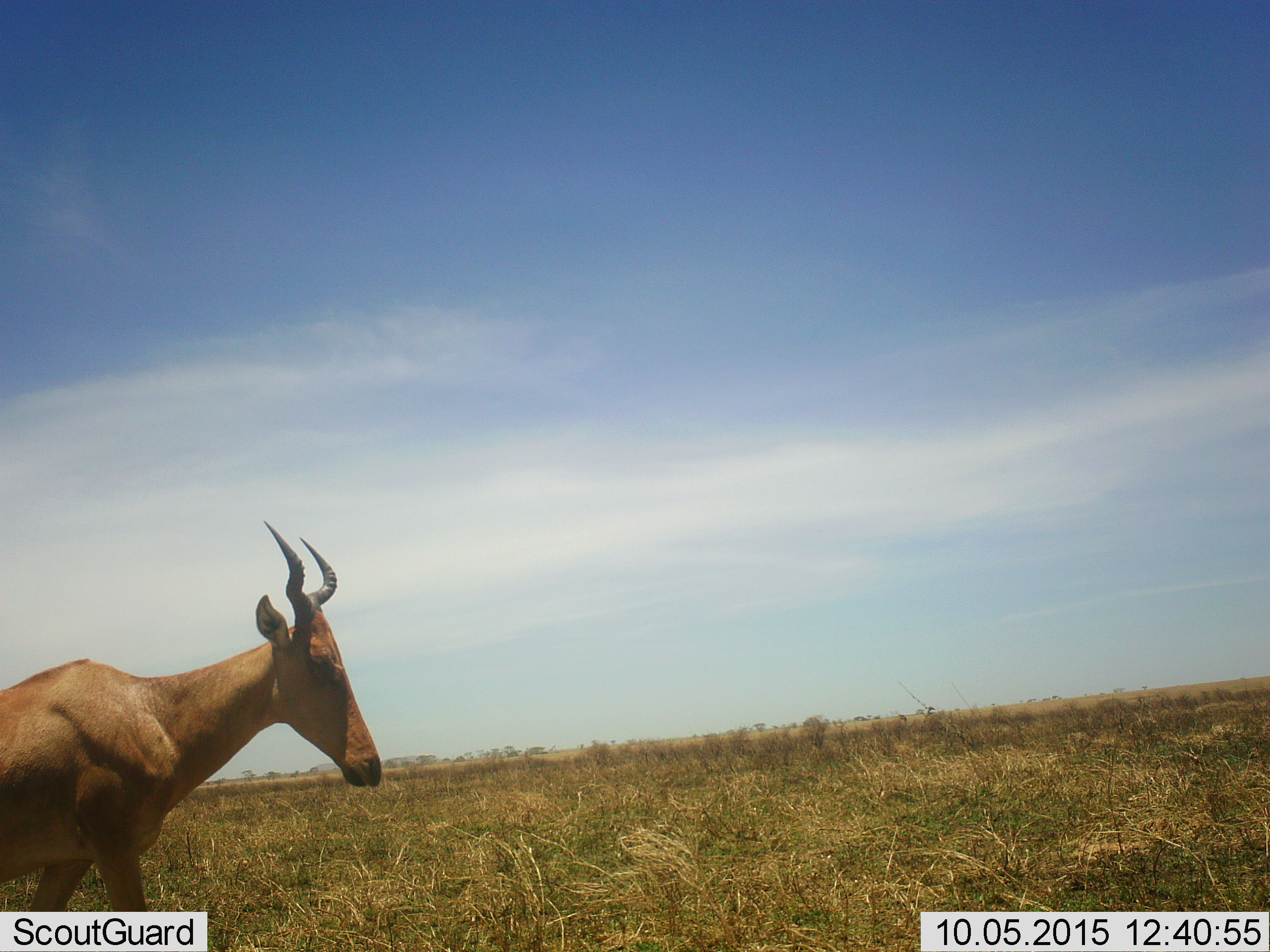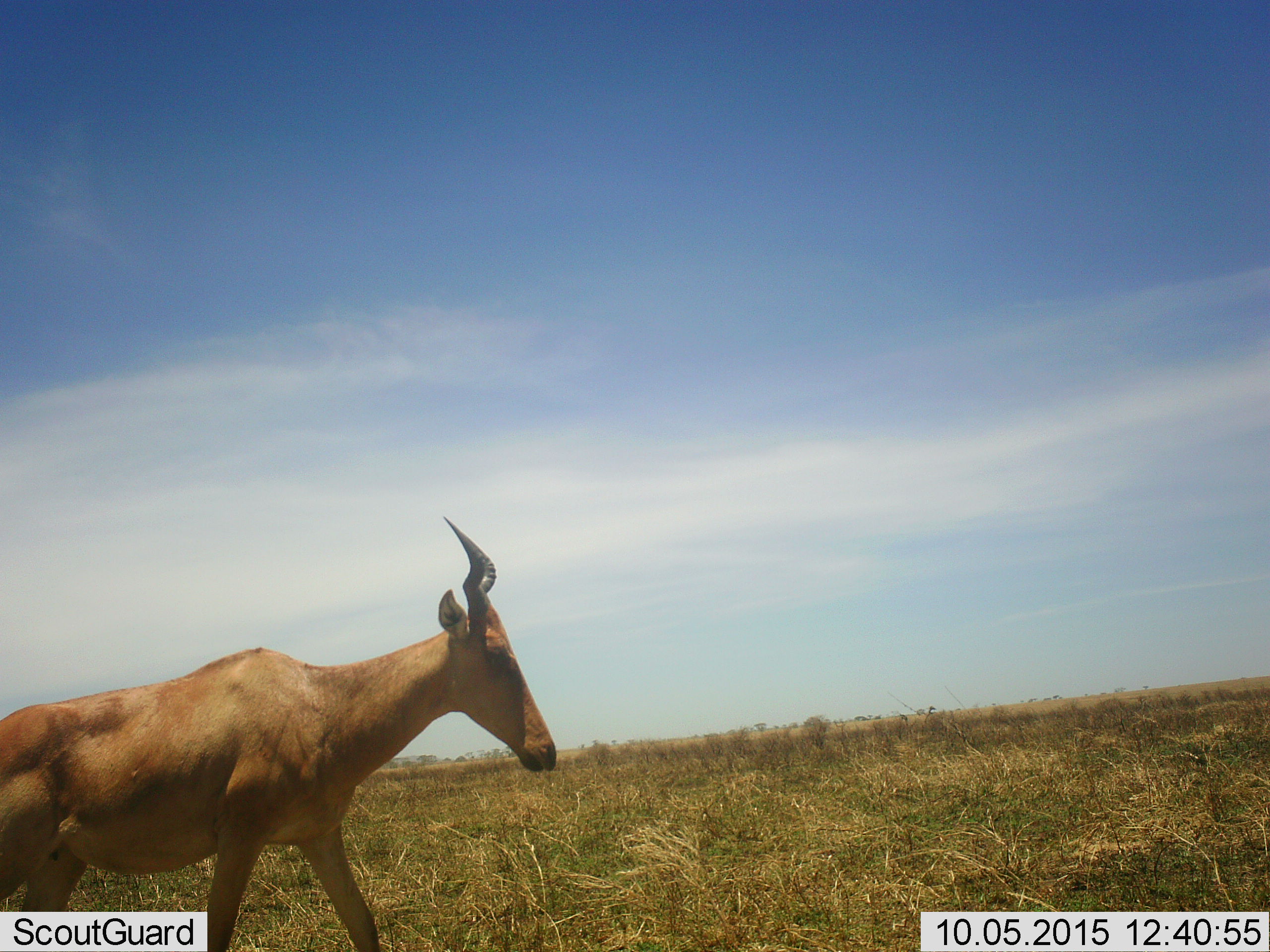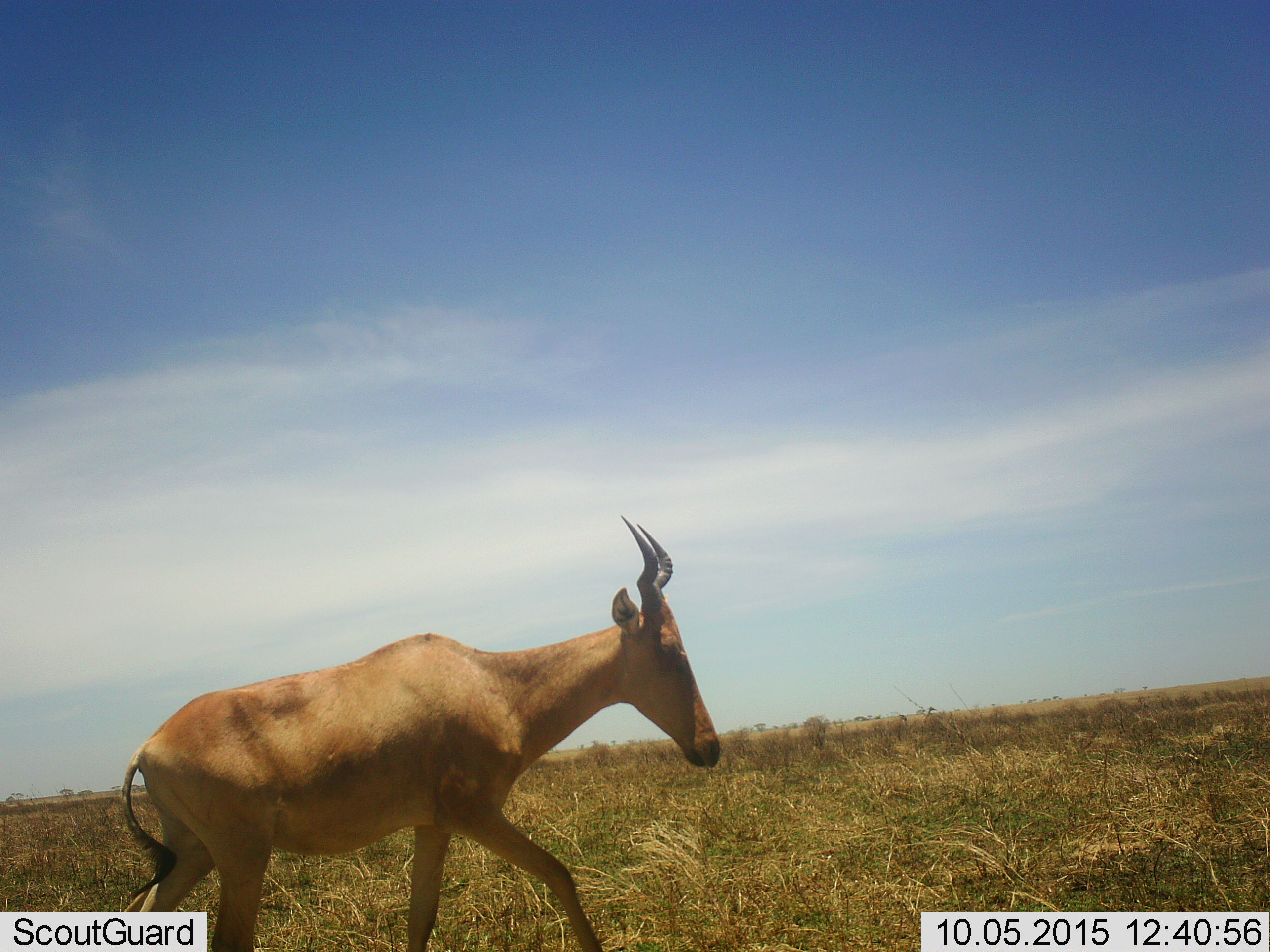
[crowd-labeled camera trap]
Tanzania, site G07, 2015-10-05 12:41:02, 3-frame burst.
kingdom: Animalia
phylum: Chordata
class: Mammalia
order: Artiodactyla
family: Bovidae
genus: Alcelaphus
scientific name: Alcelaphus buselaphus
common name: hartebeest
Hartebeest (Alcelaphus buselaphus), count 1. Behavior (volunteer vote fractions): standing 0%, resting 0%, moving 100%, interacting 0%. Young present (vote fraction): 0%. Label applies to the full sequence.